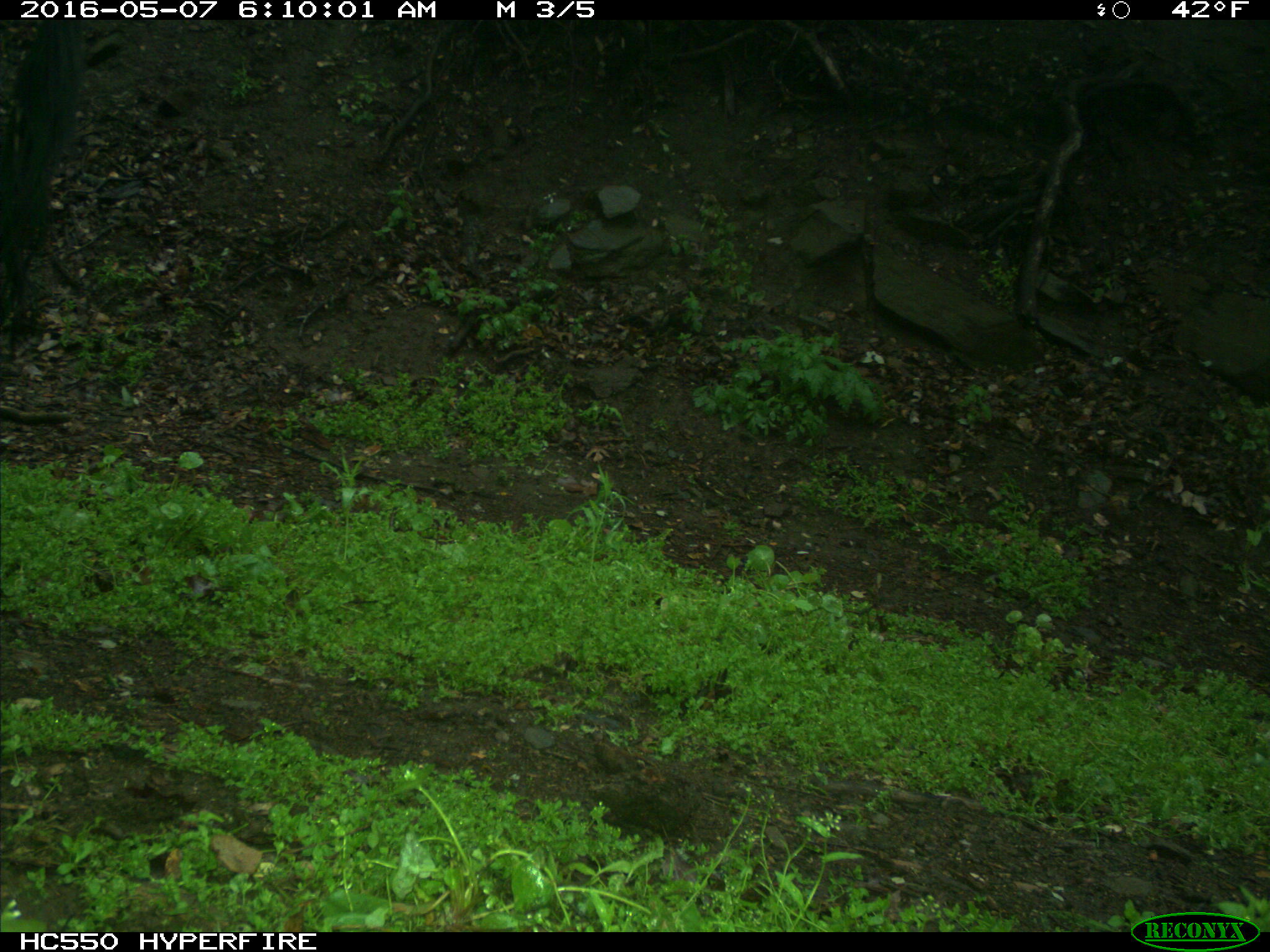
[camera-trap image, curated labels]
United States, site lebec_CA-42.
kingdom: Animalia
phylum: Chordata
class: Mammalia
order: Artiodactyla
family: Bovidae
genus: Bos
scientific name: Bos taurus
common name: domestic cow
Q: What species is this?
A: Bos taurus (domestic cow).